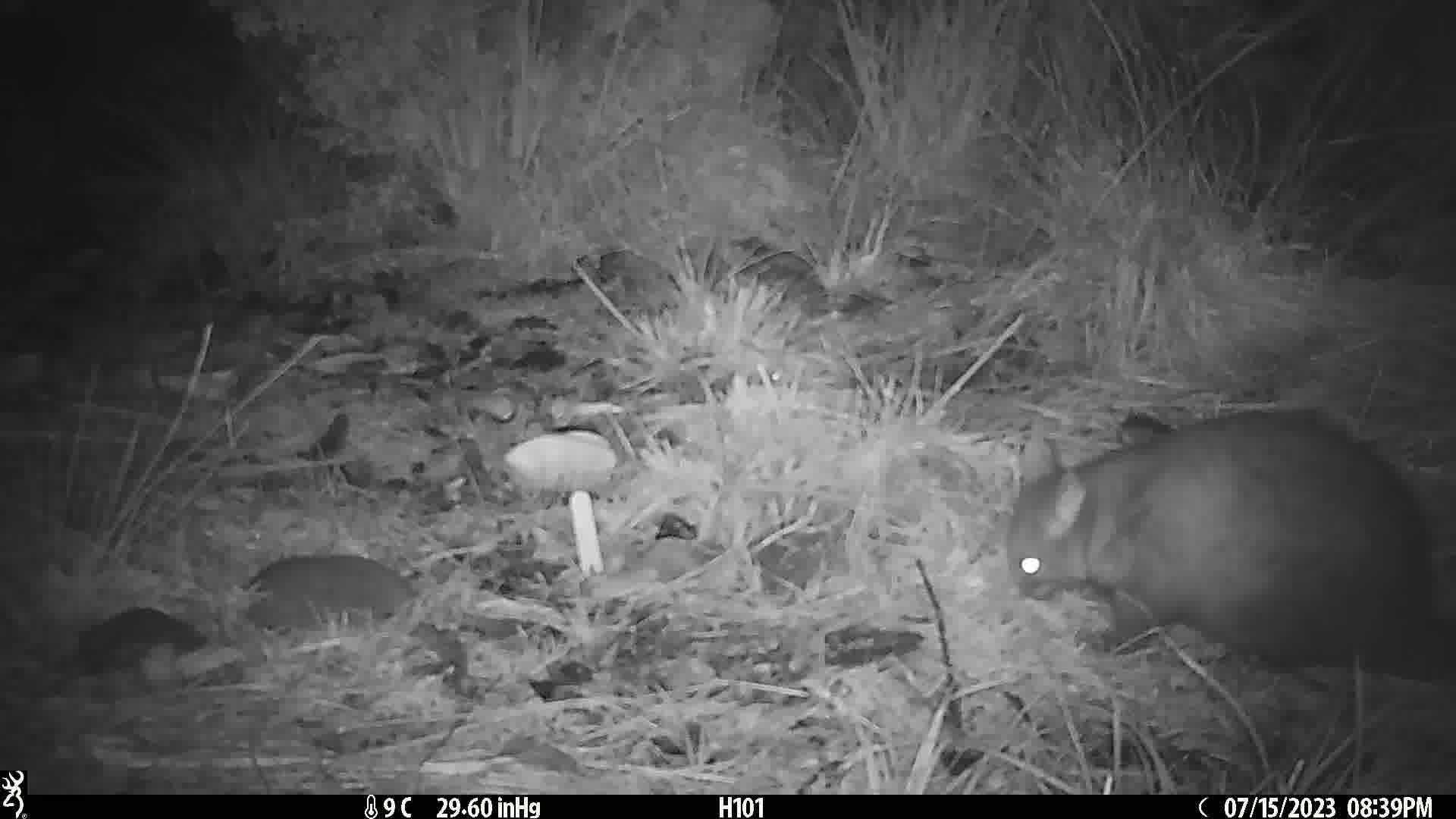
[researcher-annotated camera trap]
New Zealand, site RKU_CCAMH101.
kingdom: Animalia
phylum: Chordata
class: Mammalia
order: Diprotodontia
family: Phalangeridae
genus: Trichosurus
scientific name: Trichosurus vulpecula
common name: common brushtail possum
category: possum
Possum (common brushtail possum) (Trichosurus vulpecula).